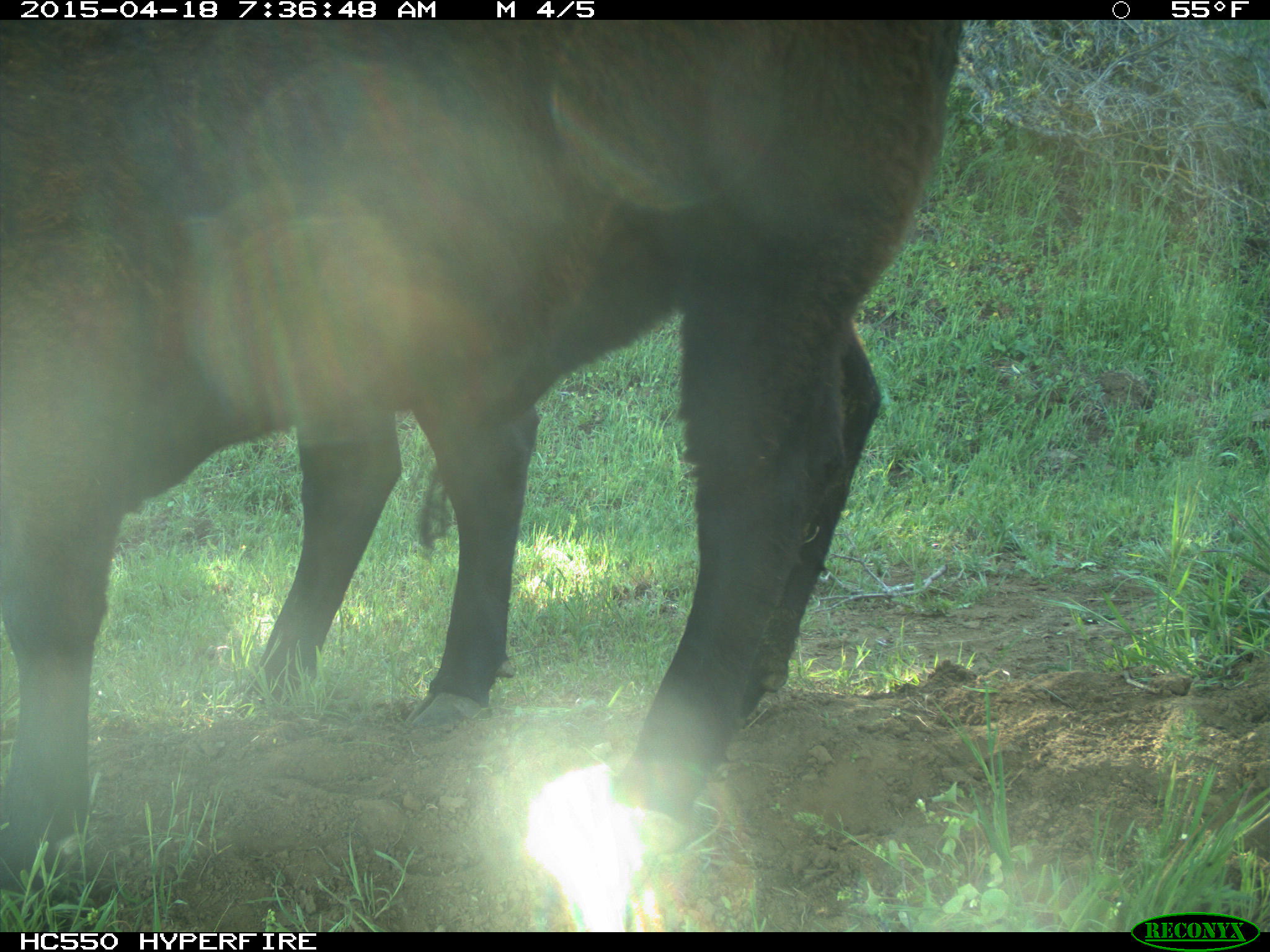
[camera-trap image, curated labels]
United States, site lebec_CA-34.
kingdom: Animalia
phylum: Chordata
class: Mammalia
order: Artiodactyla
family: Bovidae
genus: Bos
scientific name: Bos taurus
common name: domestic cow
Bos taurus (domestic cow).